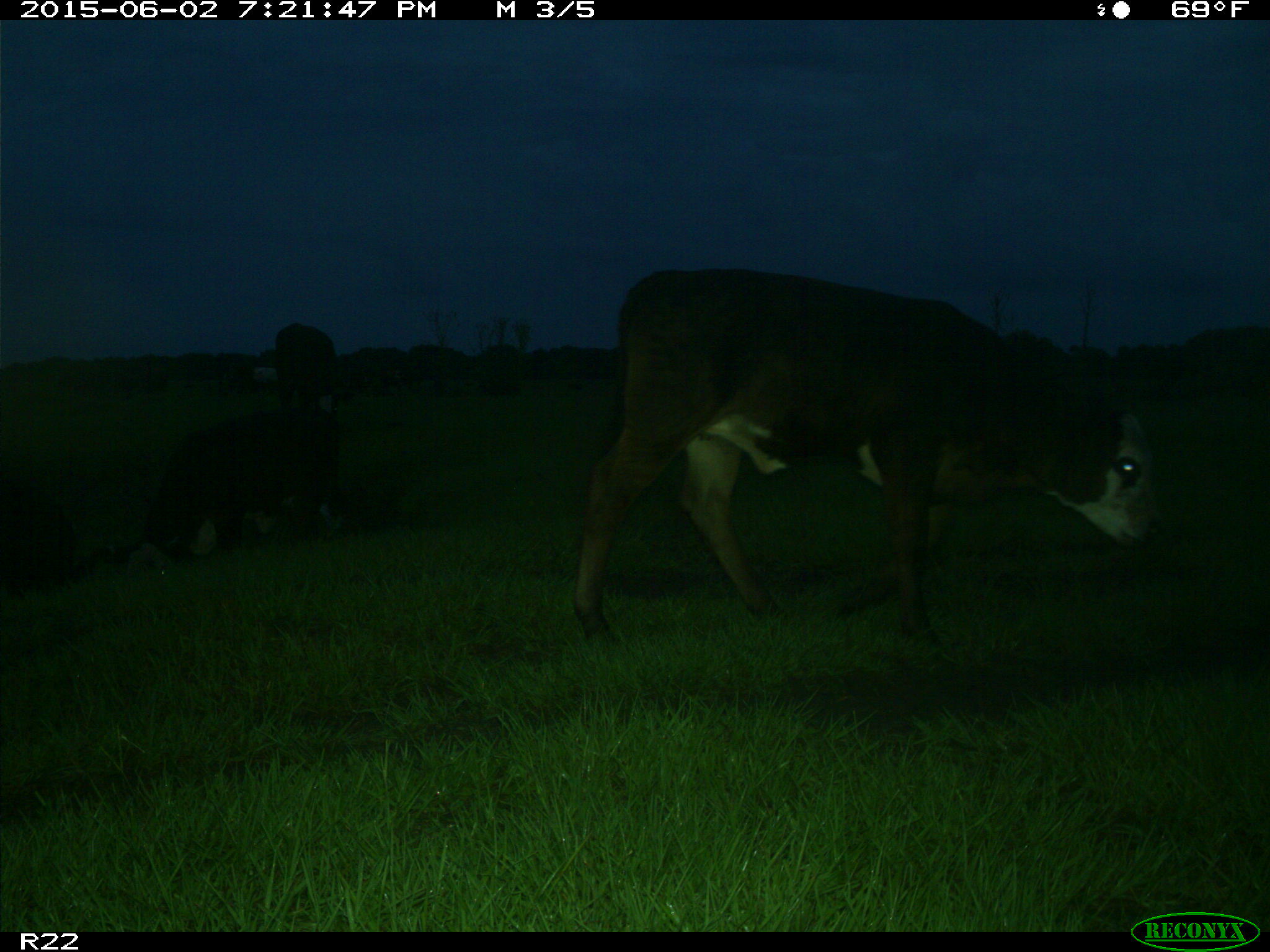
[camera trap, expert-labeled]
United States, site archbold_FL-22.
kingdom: Animalia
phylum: Chordata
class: Mammalia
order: Artiodactyla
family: Bovidae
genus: Bos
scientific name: Bos taurus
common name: domestic cow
Bos taurus (domestic cow).